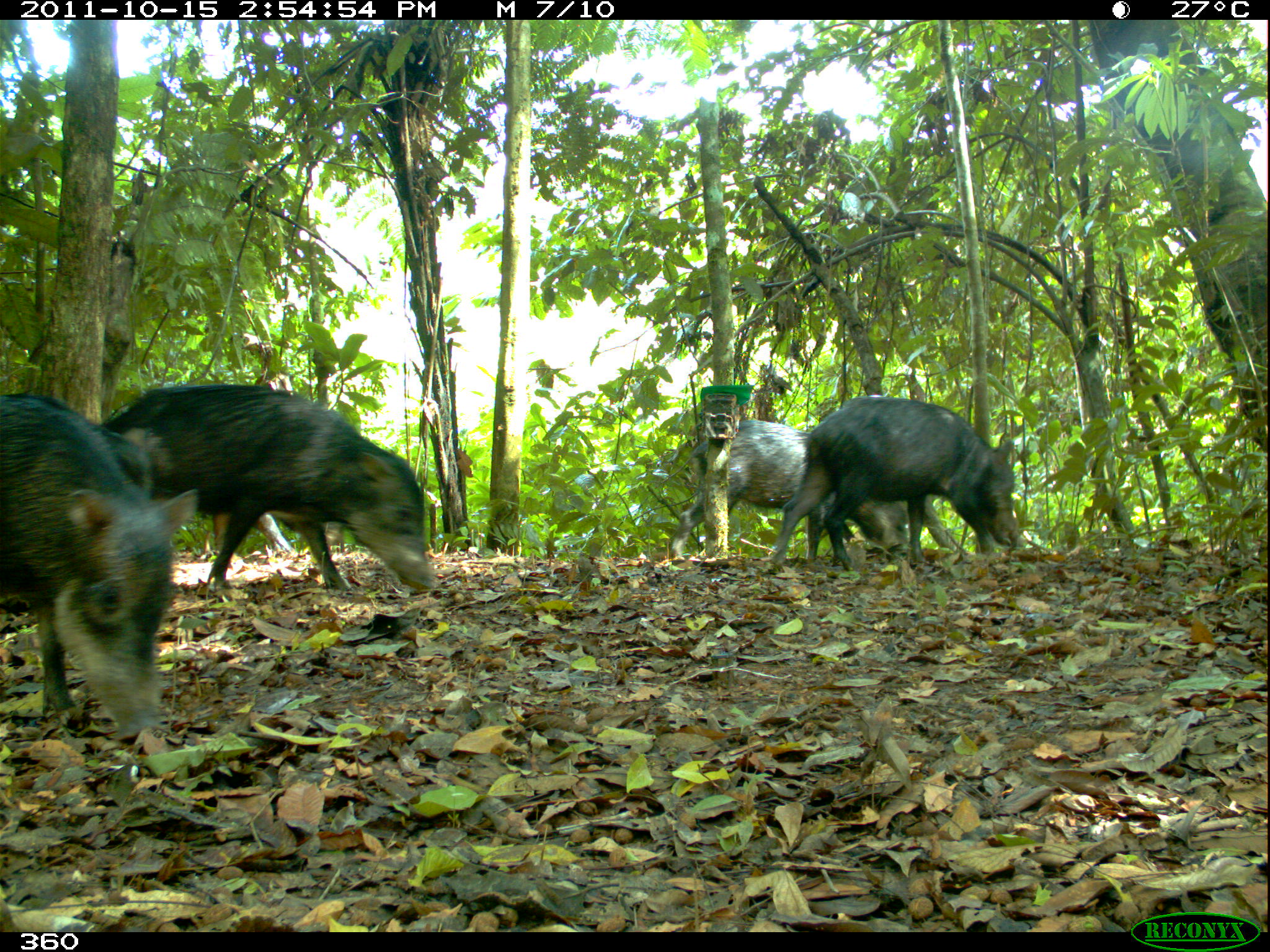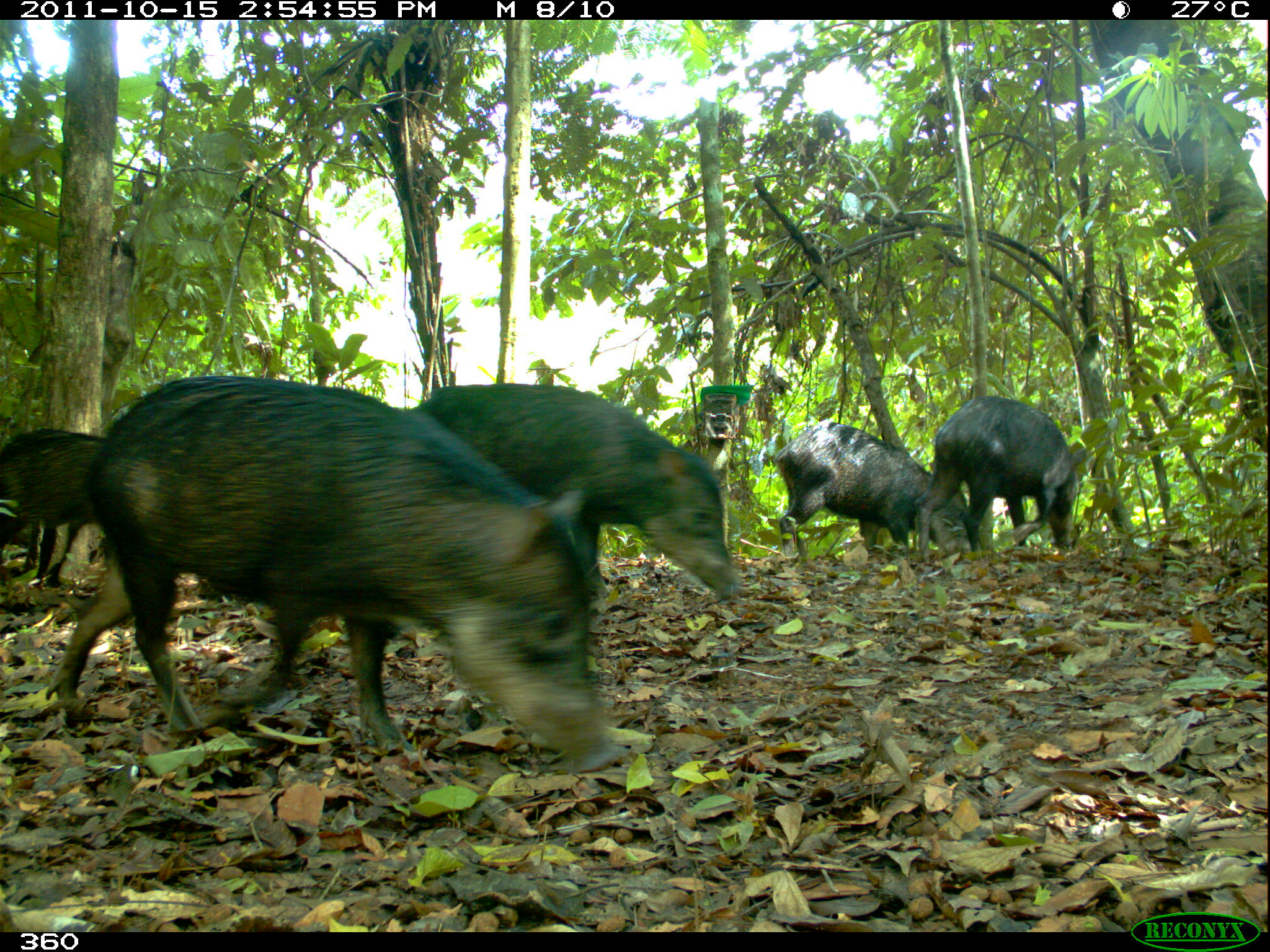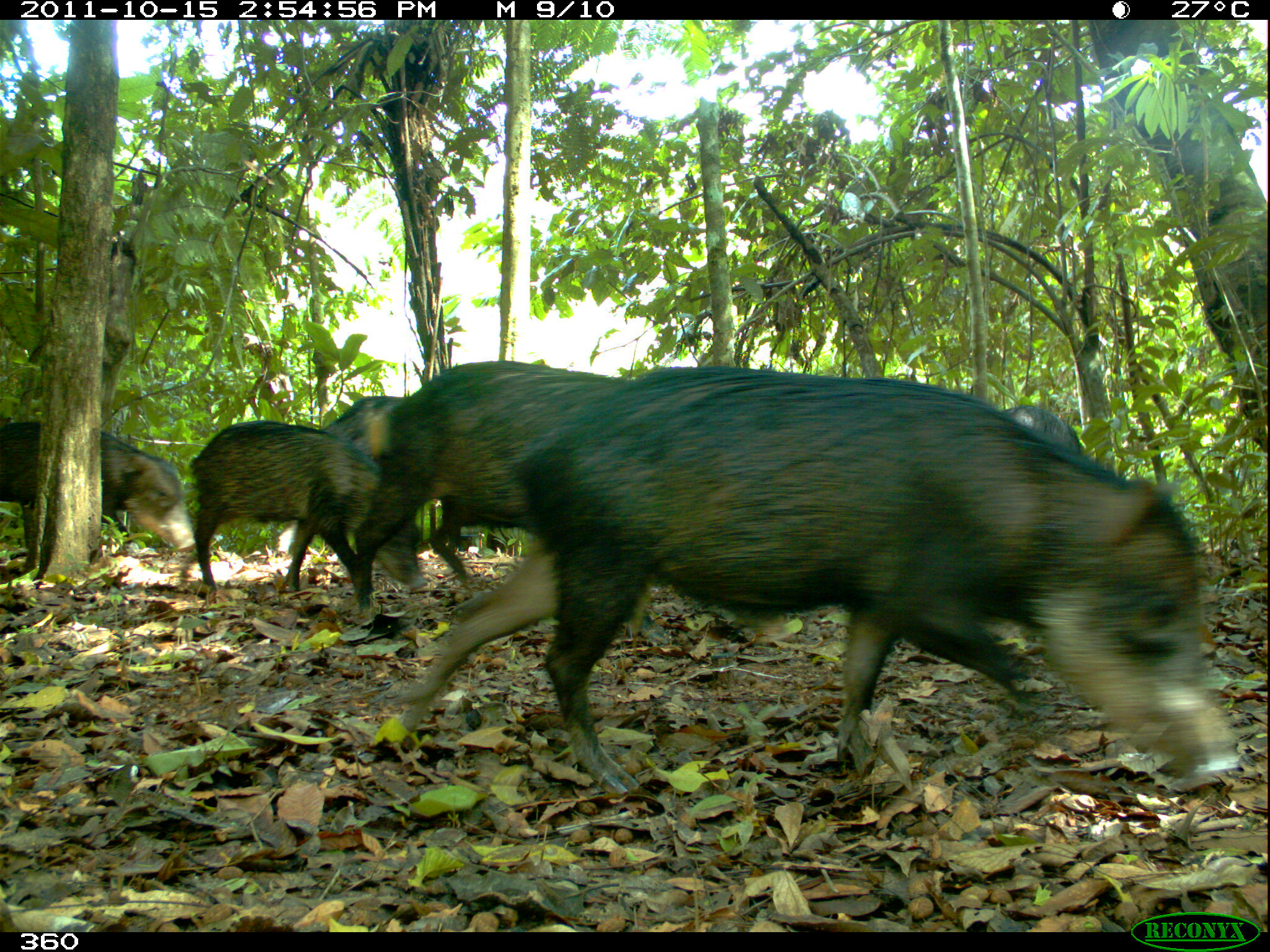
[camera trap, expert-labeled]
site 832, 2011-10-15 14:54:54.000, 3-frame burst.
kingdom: Animalia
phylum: Chordata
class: Mammalia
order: Artiodactyla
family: Tayassuidae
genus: Tayassu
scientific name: Tayassu pecari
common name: white-lipped peccary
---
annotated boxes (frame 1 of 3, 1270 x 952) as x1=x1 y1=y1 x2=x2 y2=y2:
tayassu pecari: x1=97 y1=380 x2=438 y2=603; x1=0 y1=389 x2=198 y2=746; x1=770 y1=393 x2=1020 y2=587; x1=667 y1=418 x2=912 y2=564